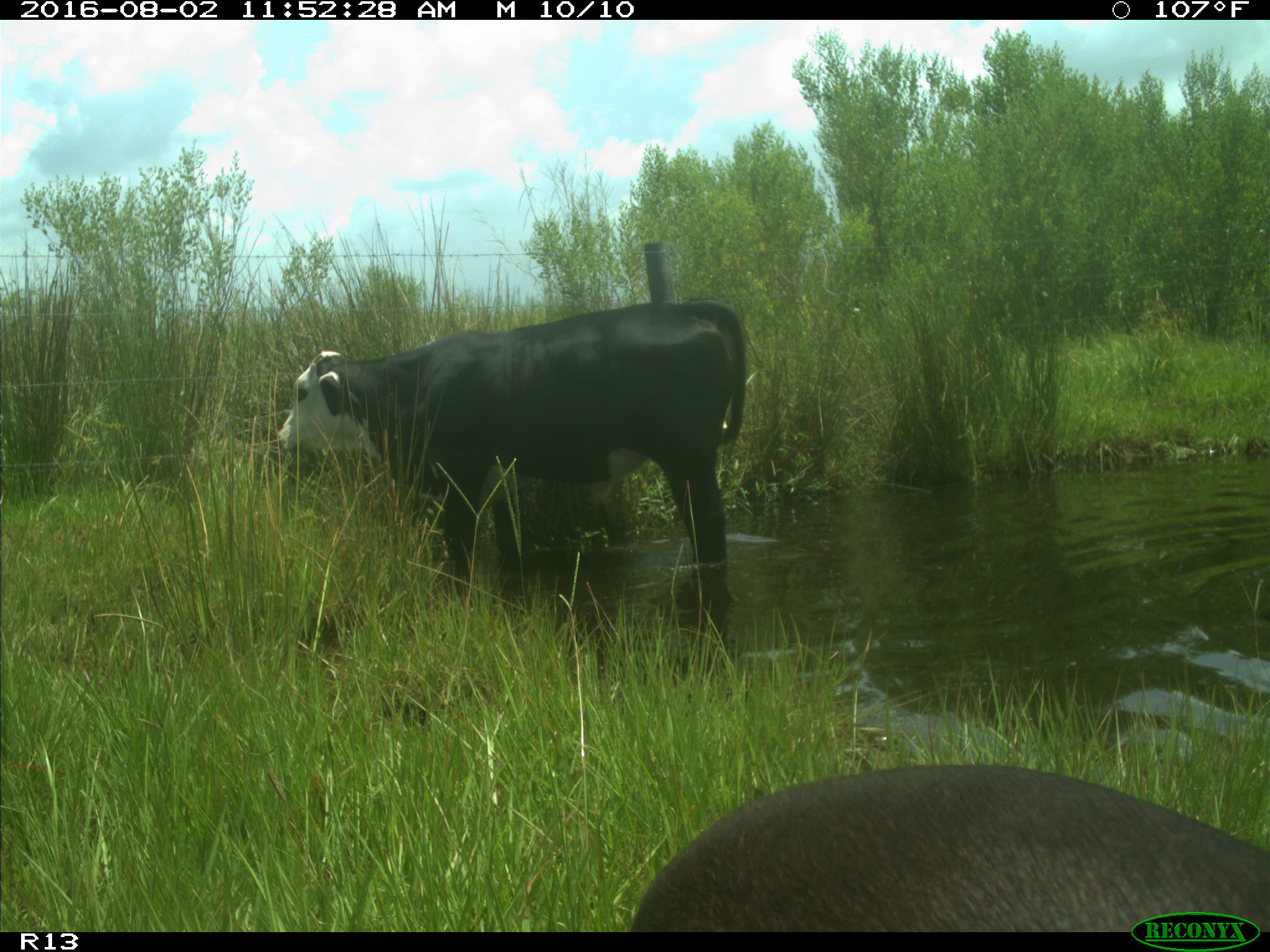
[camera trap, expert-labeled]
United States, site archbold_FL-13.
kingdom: Animalia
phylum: Chordata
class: Mammalia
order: Artiodactyla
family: Bovidae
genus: Bos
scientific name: Bos taurus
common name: domestic cow